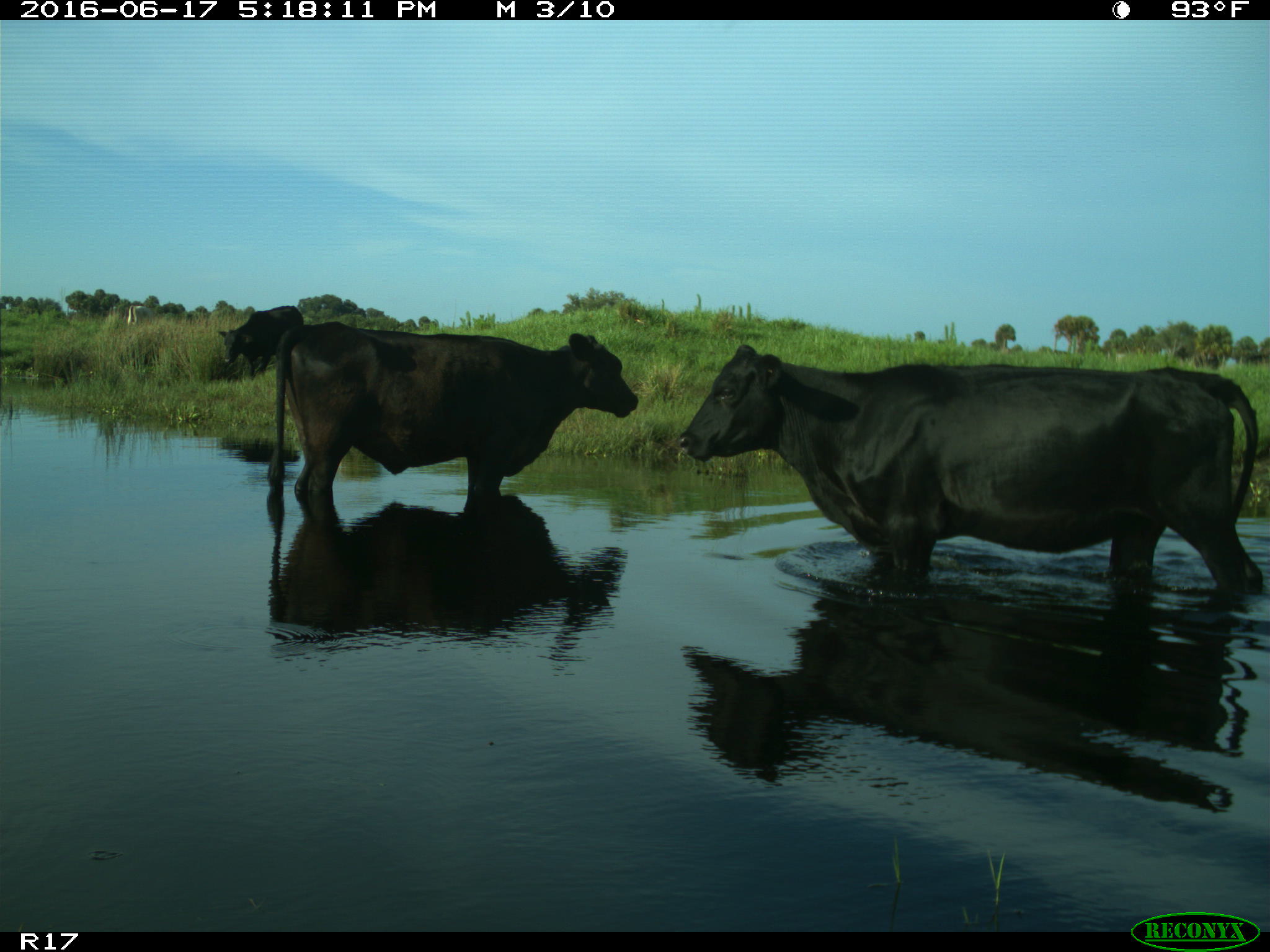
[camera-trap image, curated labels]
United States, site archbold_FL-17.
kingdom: Animalia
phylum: Chordata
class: Mammalia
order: Artiodactyla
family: Bovidae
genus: Bos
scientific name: Bos taurus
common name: domestic cow